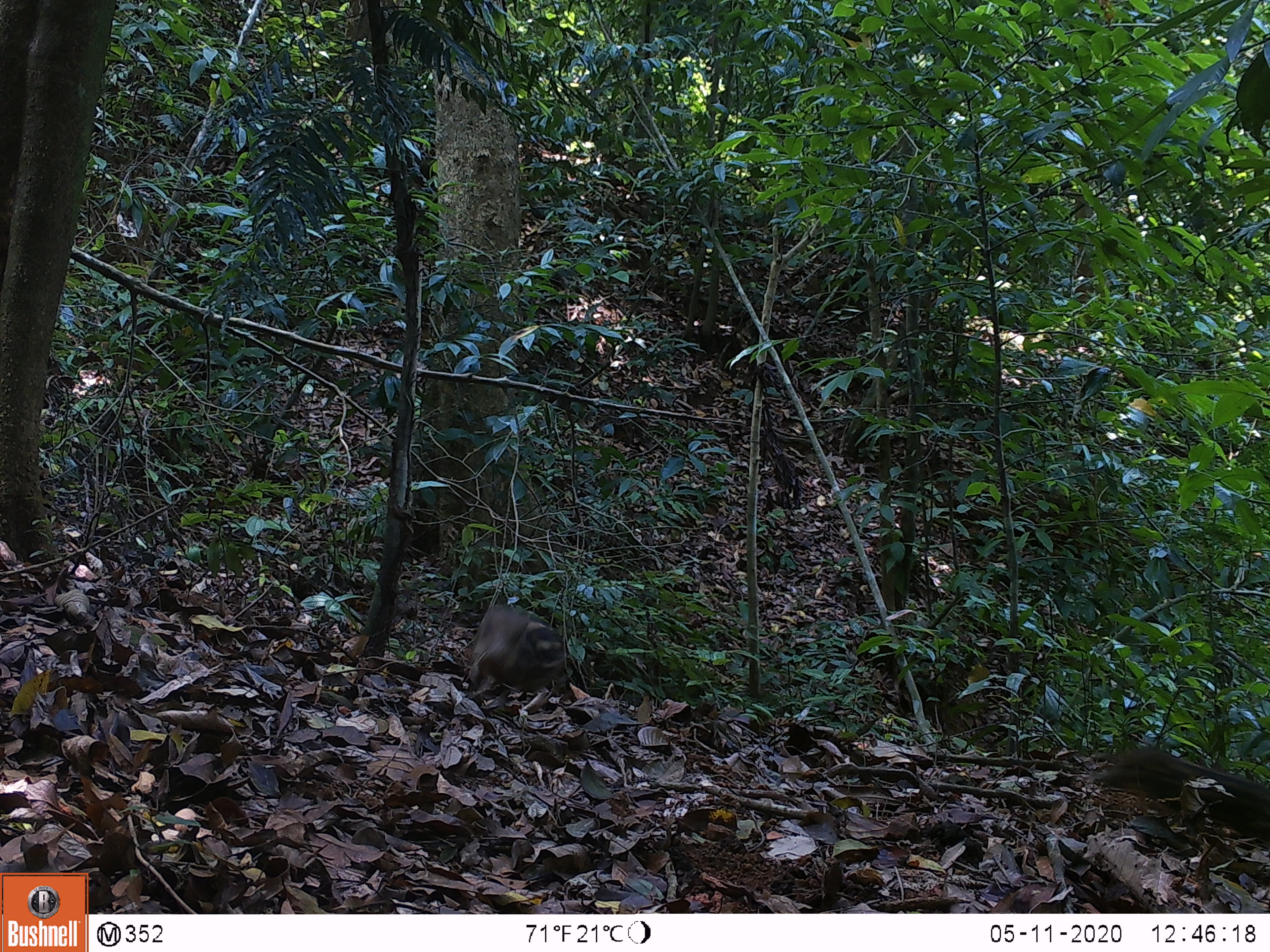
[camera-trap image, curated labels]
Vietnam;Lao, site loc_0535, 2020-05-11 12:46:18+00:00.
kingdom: Animalia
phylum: Chordata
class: Mammalia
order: Artiodactyla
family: Suidae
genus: Sus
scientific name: Sus scrofa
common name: eurasian wild pig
Eurasian wild pig (Sus scrofa). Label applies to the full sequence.